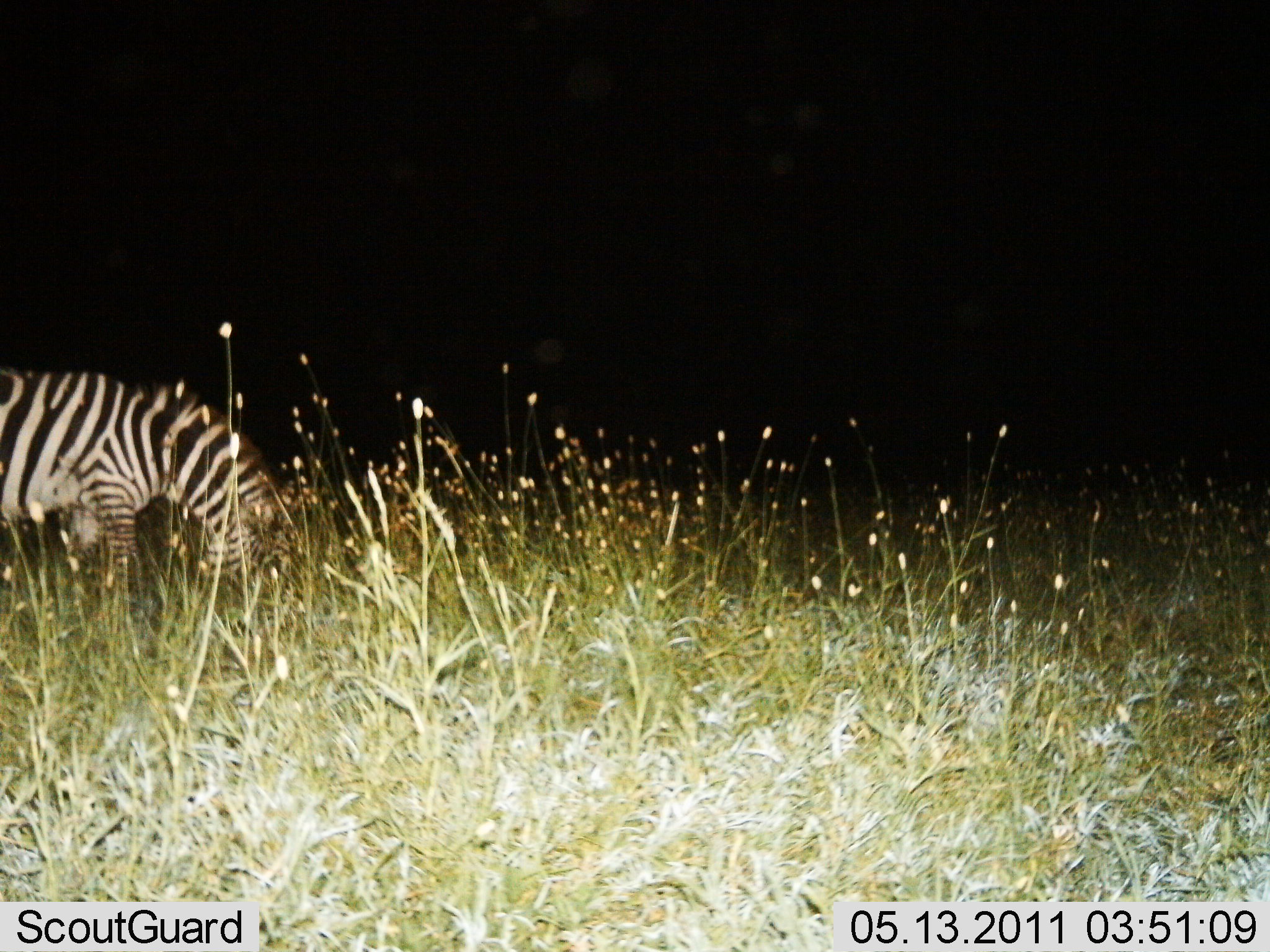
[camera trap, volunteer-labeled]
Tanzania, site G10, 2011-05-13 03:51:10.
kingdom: Animalia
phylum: Chordata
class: Mammalia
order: Perissodactyla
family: Equidae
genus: Equus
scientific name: Equus quagga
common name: plains zebra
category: zebra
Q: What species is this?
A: Zebra (plains zebra) (Equus quagga).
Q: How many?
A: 1.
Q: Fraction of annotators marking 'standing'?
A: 27%.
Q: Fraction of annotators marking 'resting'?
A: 0%.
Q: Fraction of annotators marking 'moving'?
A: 0%.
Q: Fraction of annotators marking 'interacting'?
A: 0%.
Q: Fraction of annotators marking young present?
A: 0%.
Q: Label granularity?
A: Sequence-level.